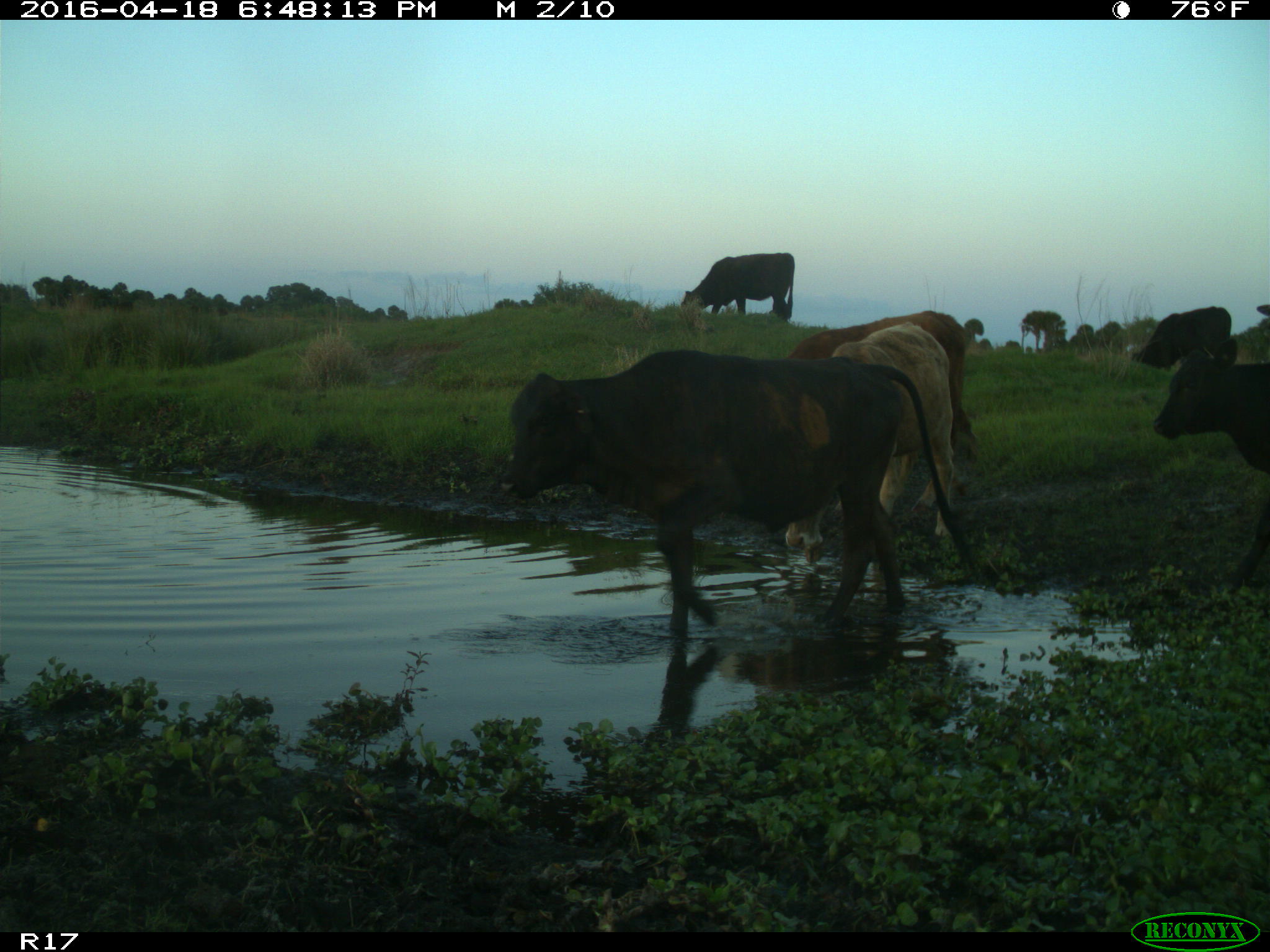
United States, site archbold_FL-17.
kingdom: Animalia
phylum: Chordata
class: Mammalia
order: Artiodactyla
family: Bovidae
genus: Bos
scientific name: Bos taurus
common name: domestic cow